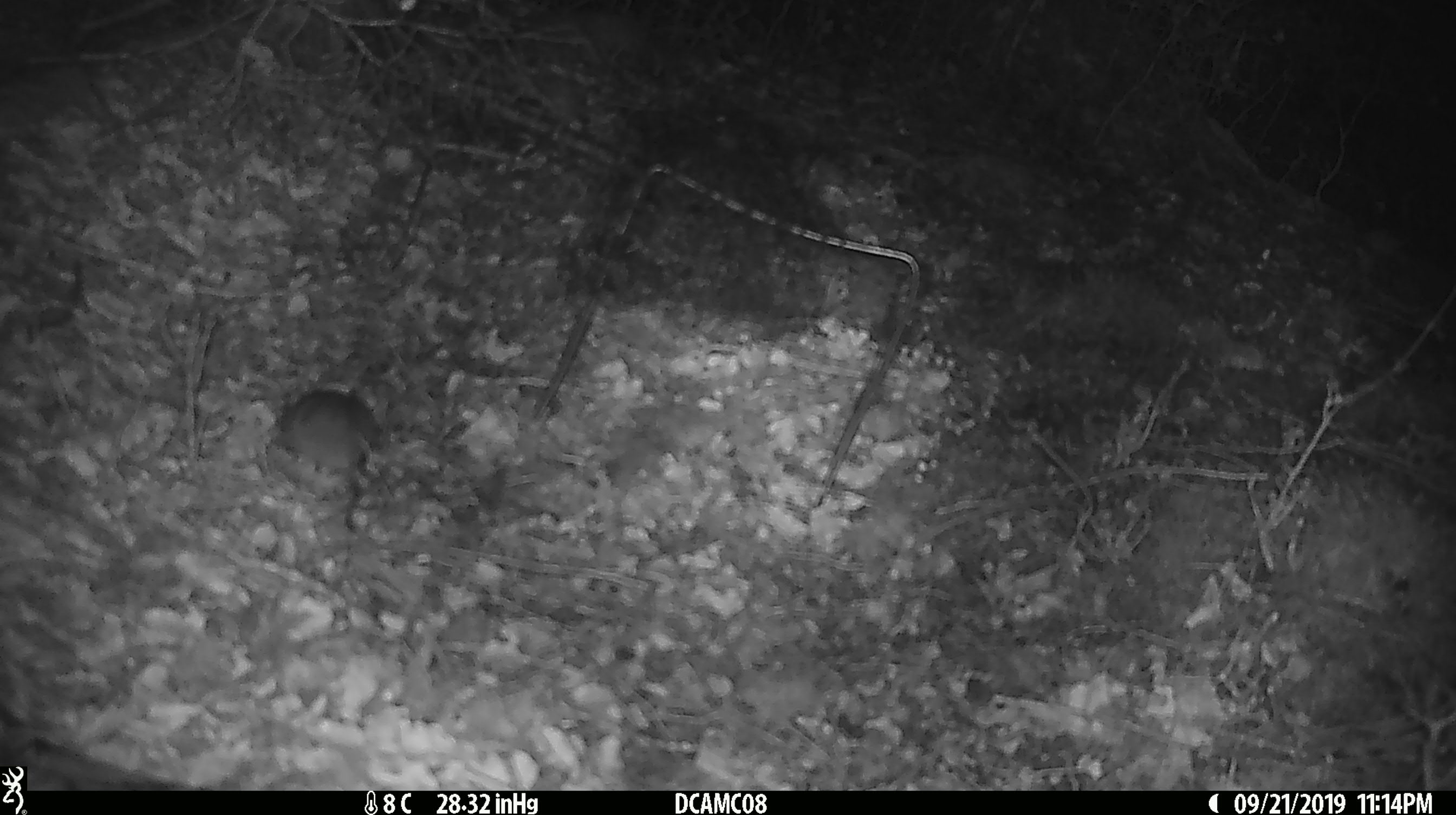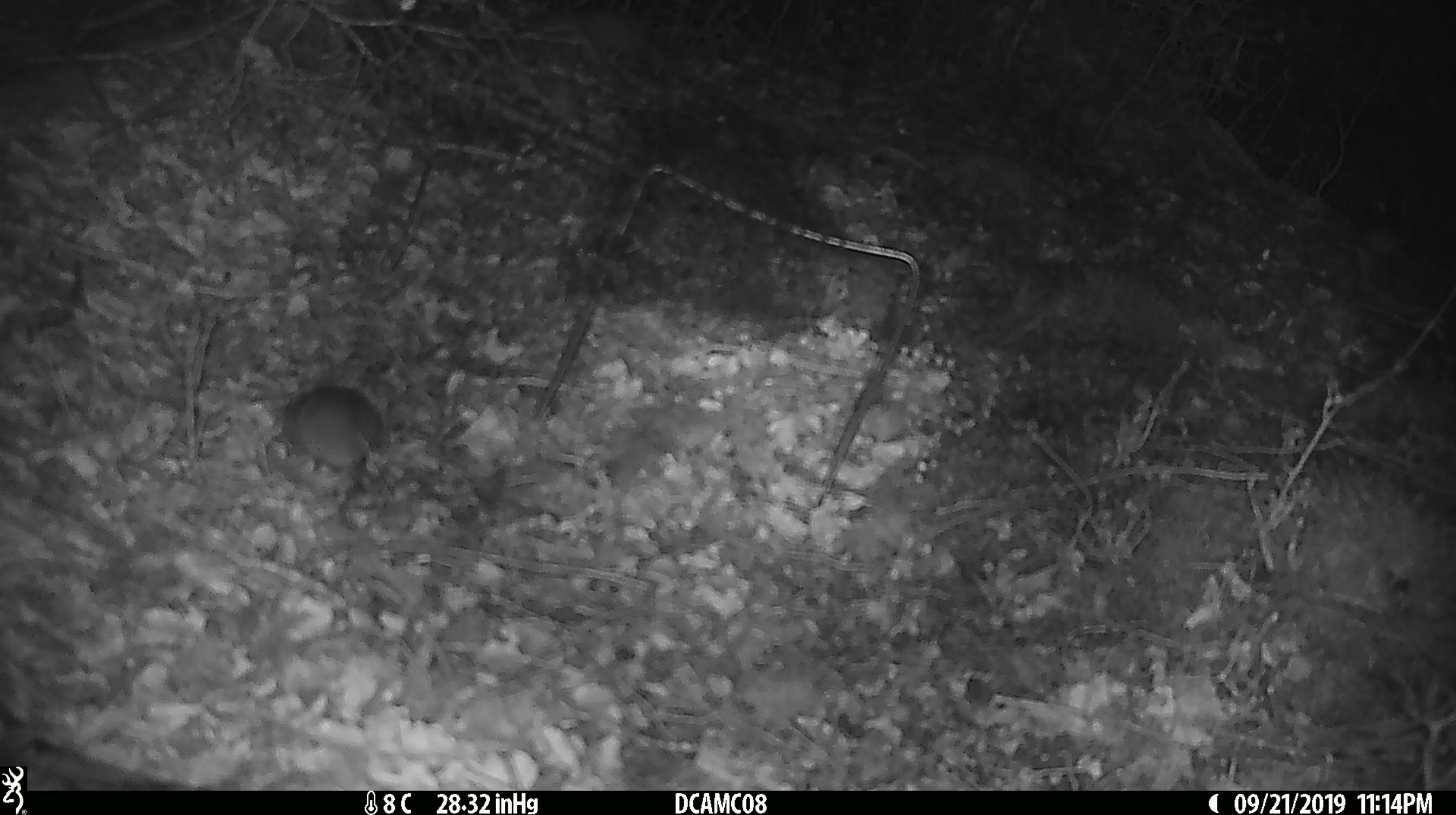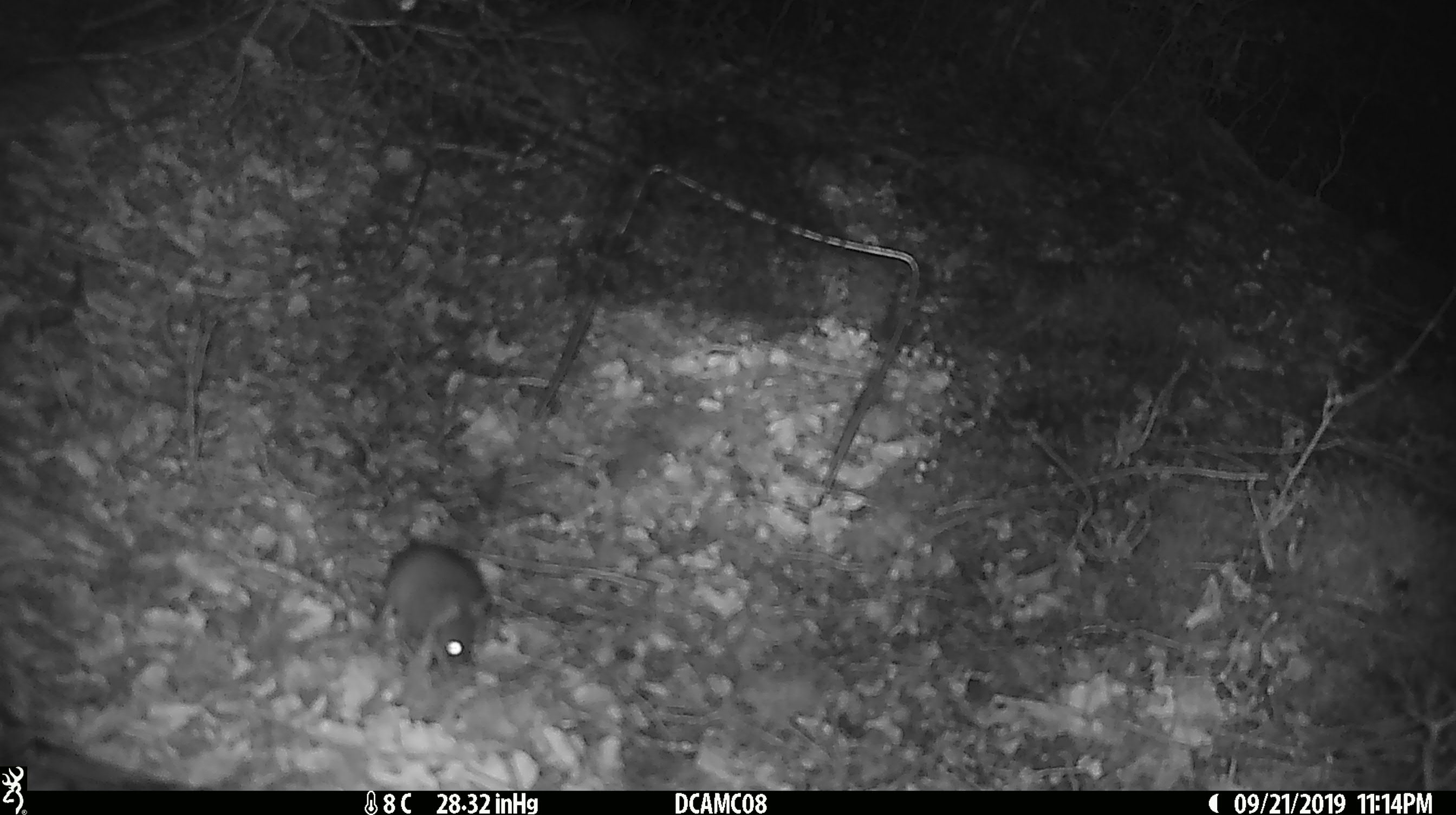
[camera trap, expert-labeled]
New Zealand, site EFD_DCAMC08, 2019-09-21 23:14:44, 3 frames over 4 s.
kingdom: Animalia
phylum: Chordata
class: Mammalia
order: Rodentia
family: Muridae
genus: Mus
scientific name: Mus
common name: mouse